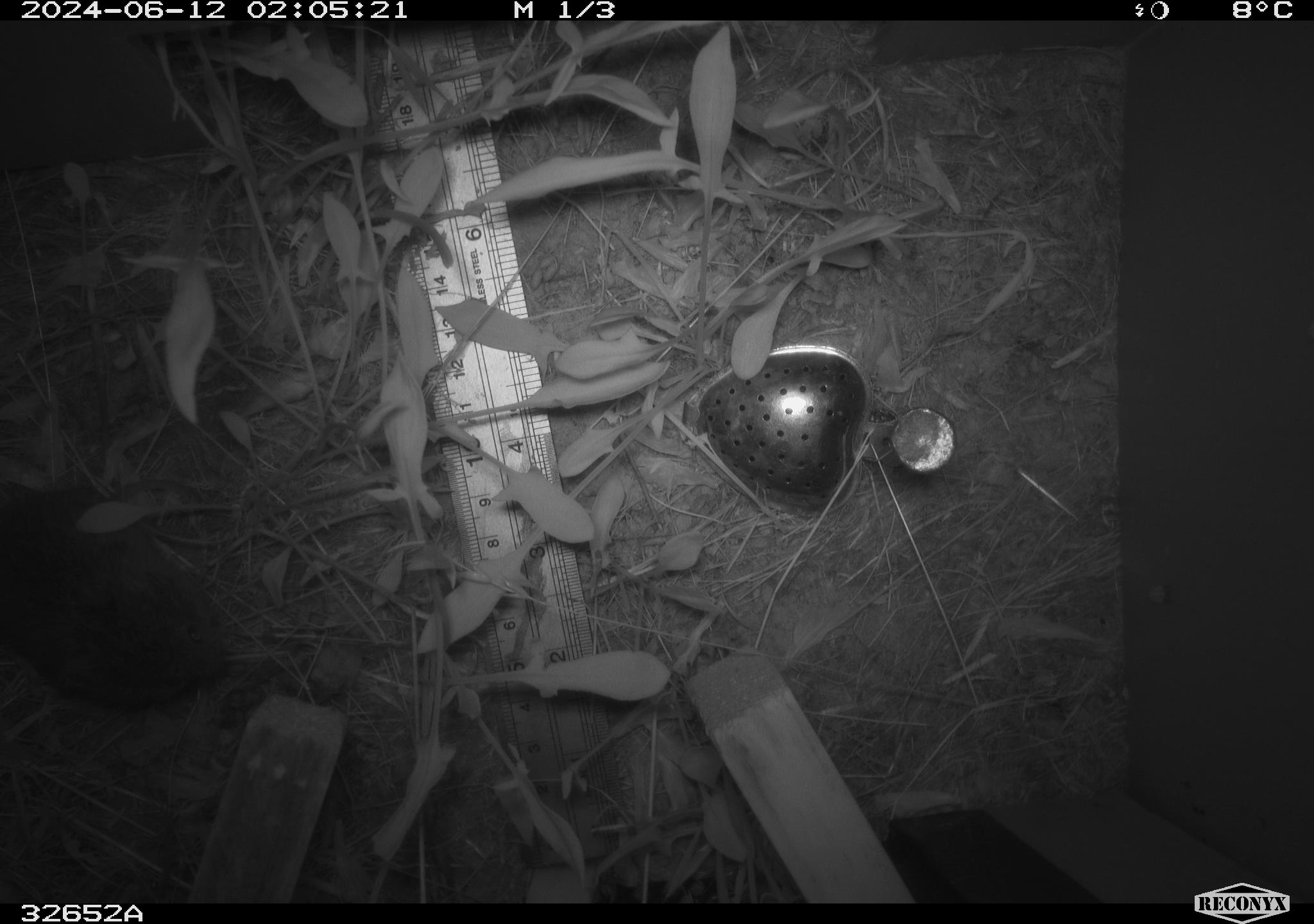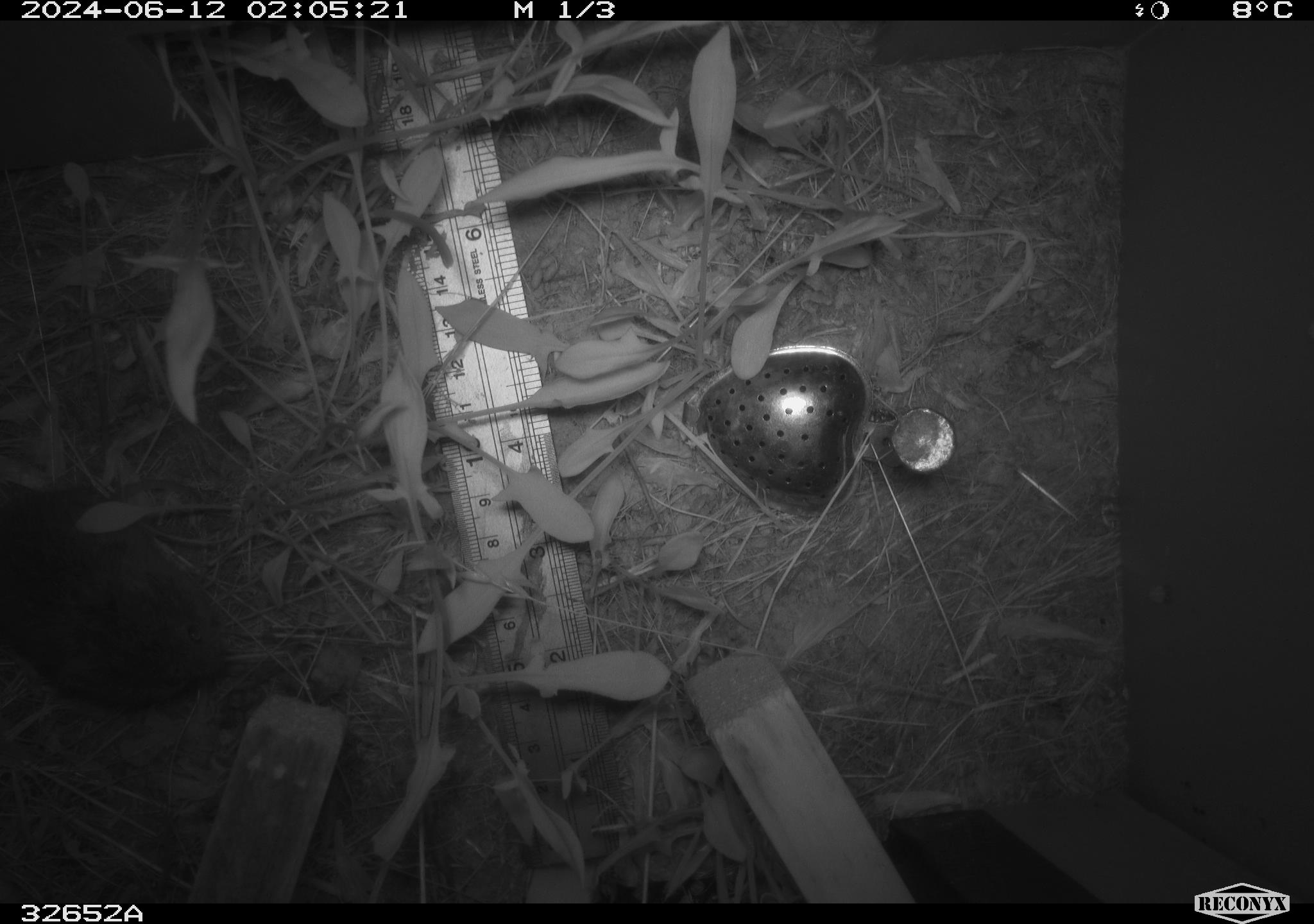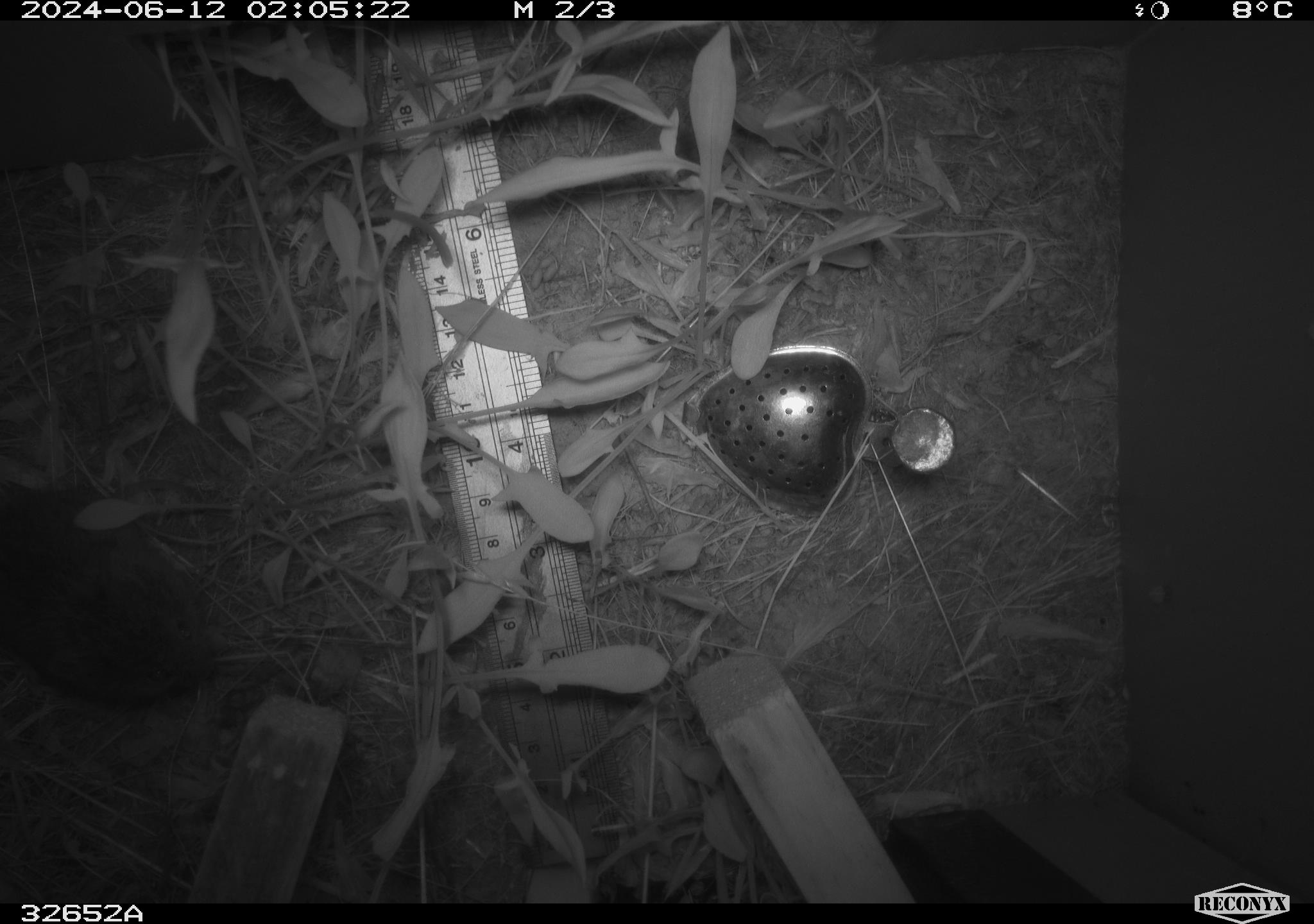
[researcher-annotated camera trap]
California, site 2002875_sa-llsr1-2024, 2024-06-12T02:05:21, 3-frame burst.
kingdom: Animalia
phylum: Chordata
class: Mammalia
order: Rodentia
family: Cricetidae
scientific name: Arvicolinae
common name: voles, lemmings, and muskrats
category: arvicolinae subfamily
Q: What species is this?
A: Arvicolinae subfamily (voles, lemmings, and muskrats) (Arvicolinae).